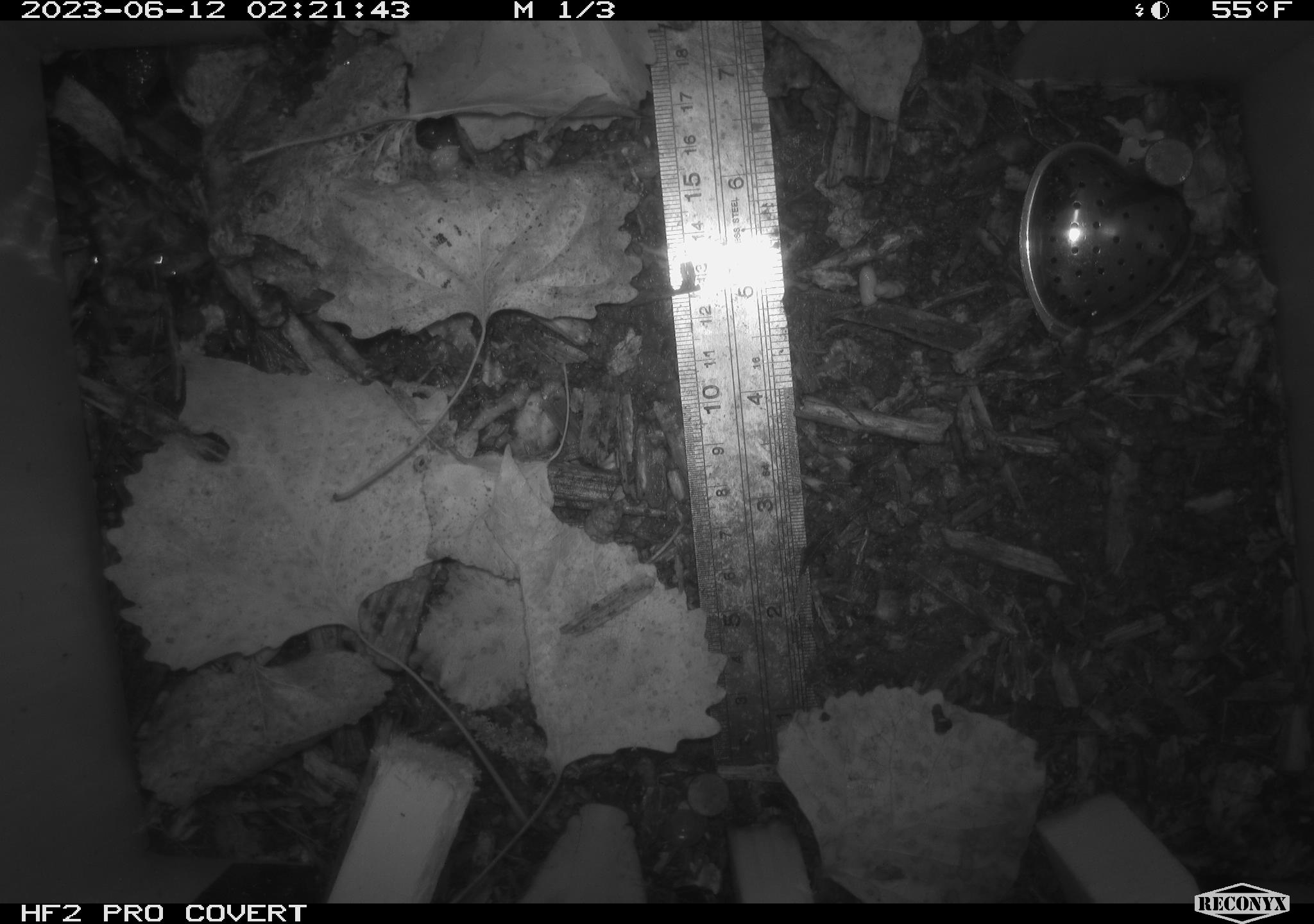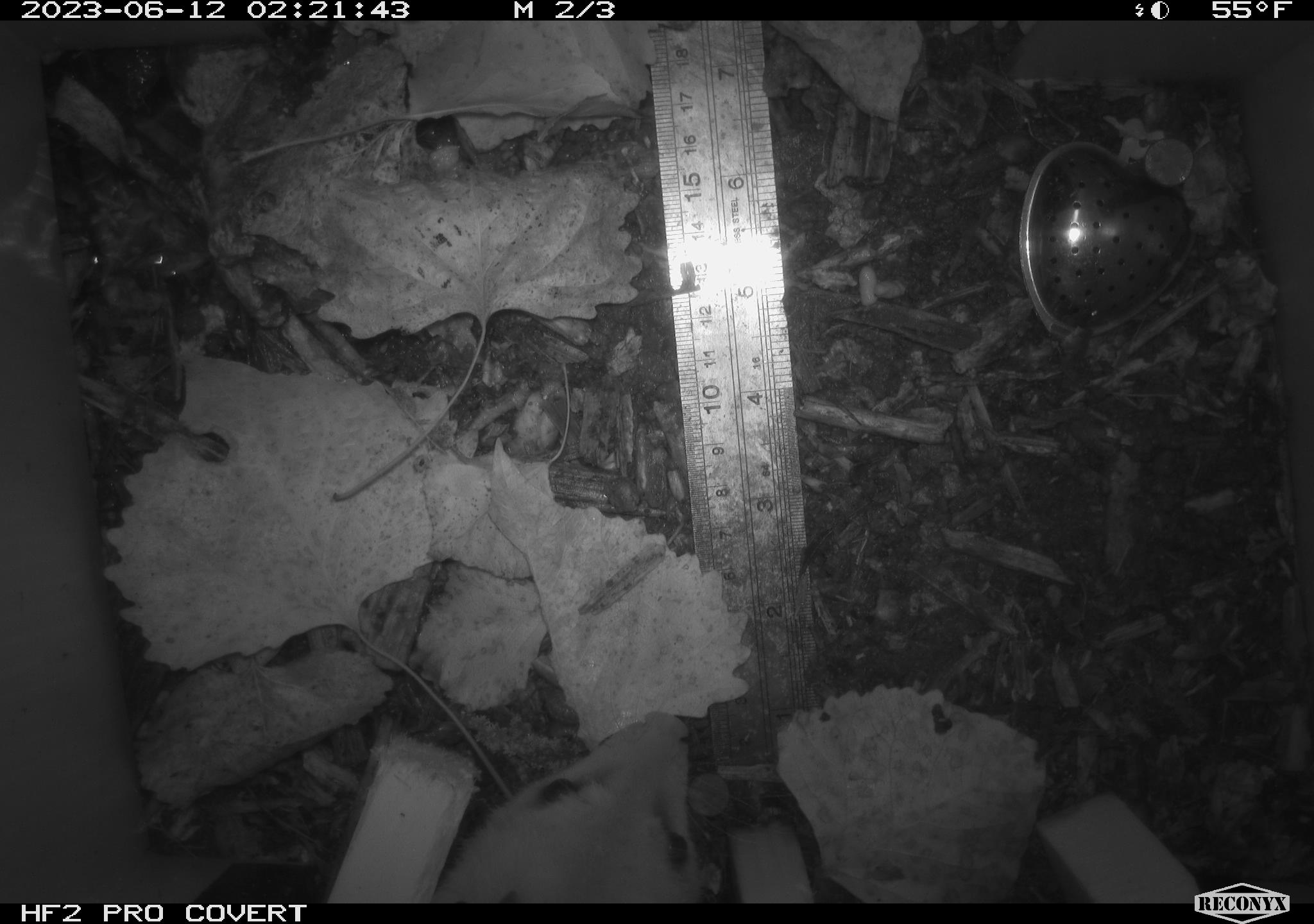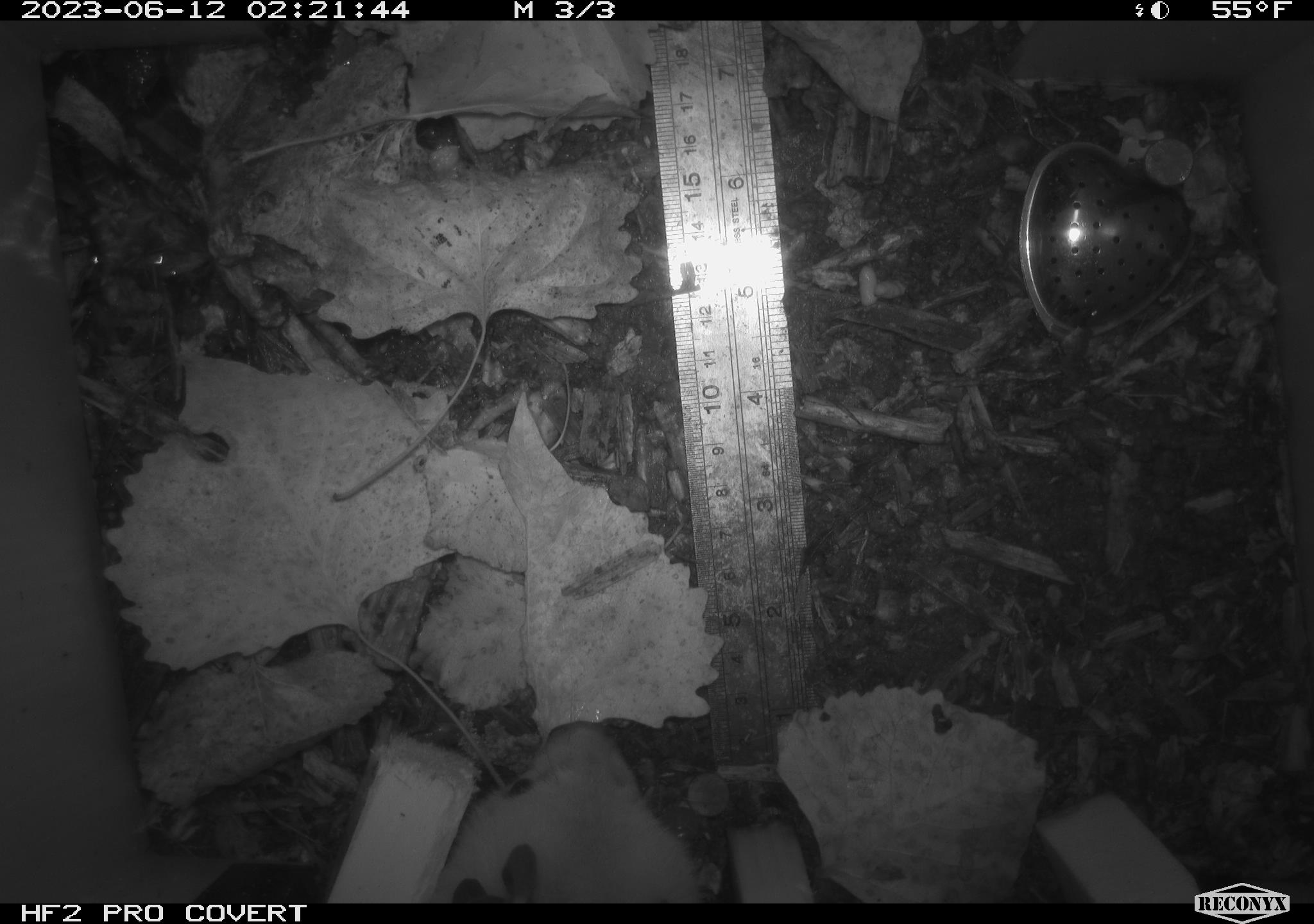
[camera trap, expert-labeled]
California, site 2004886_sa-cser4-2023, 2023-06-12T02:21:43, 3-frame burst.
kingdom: Animalia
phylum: Chordata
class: Mammalia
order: Didelphimorphia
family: Didelphidae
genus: Didelphis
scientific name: Didelphis virginiana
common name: virginia opossum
Virginia opossum (Didelphis virginiana).